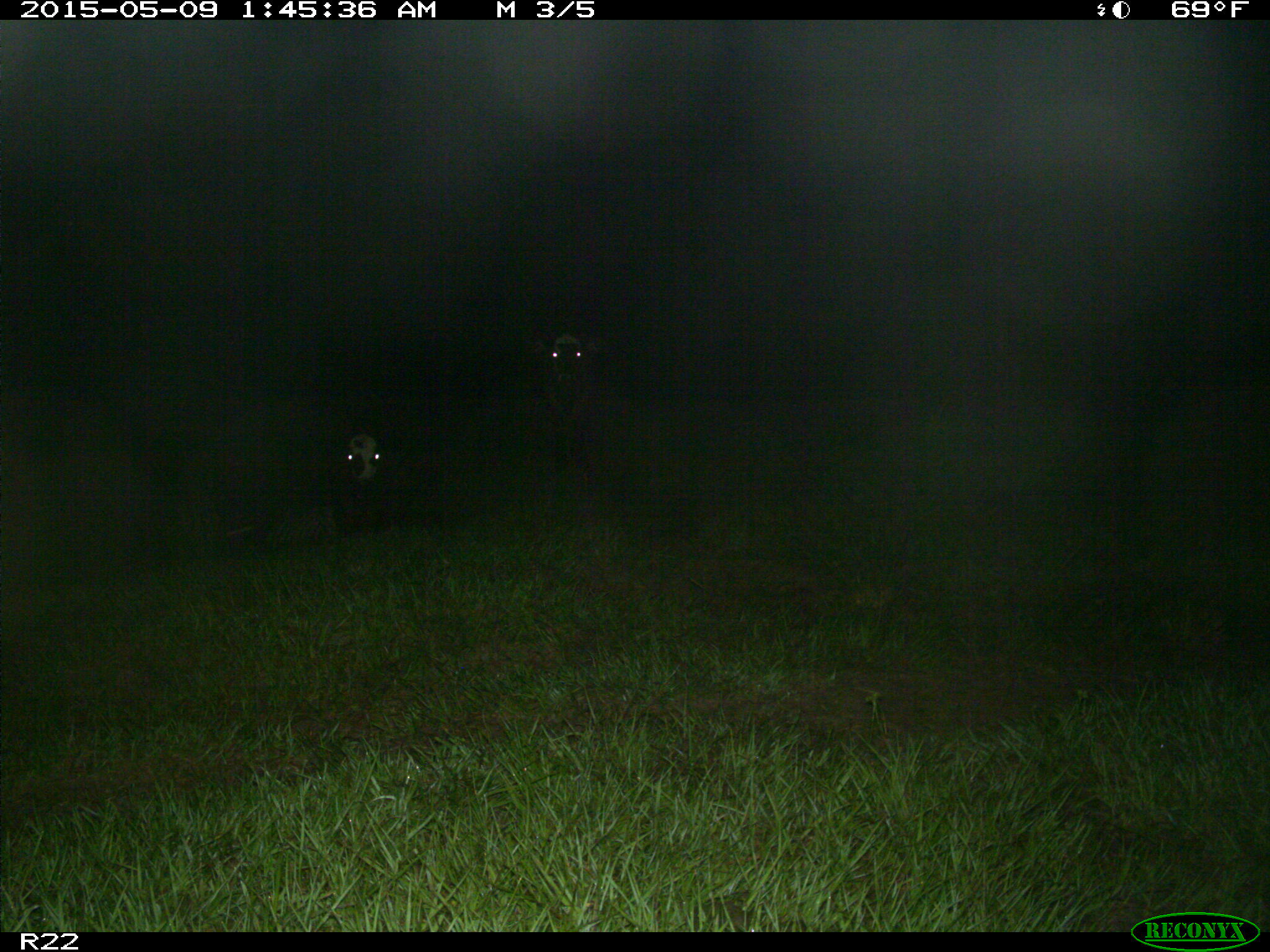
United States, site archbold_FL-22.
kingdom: Animalia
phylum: Chordata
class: Mammalia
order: Artiodactyla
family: Bovidae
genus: Bos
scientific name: Bos taurus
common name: domestic cow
Bos taurus (domestic cow).